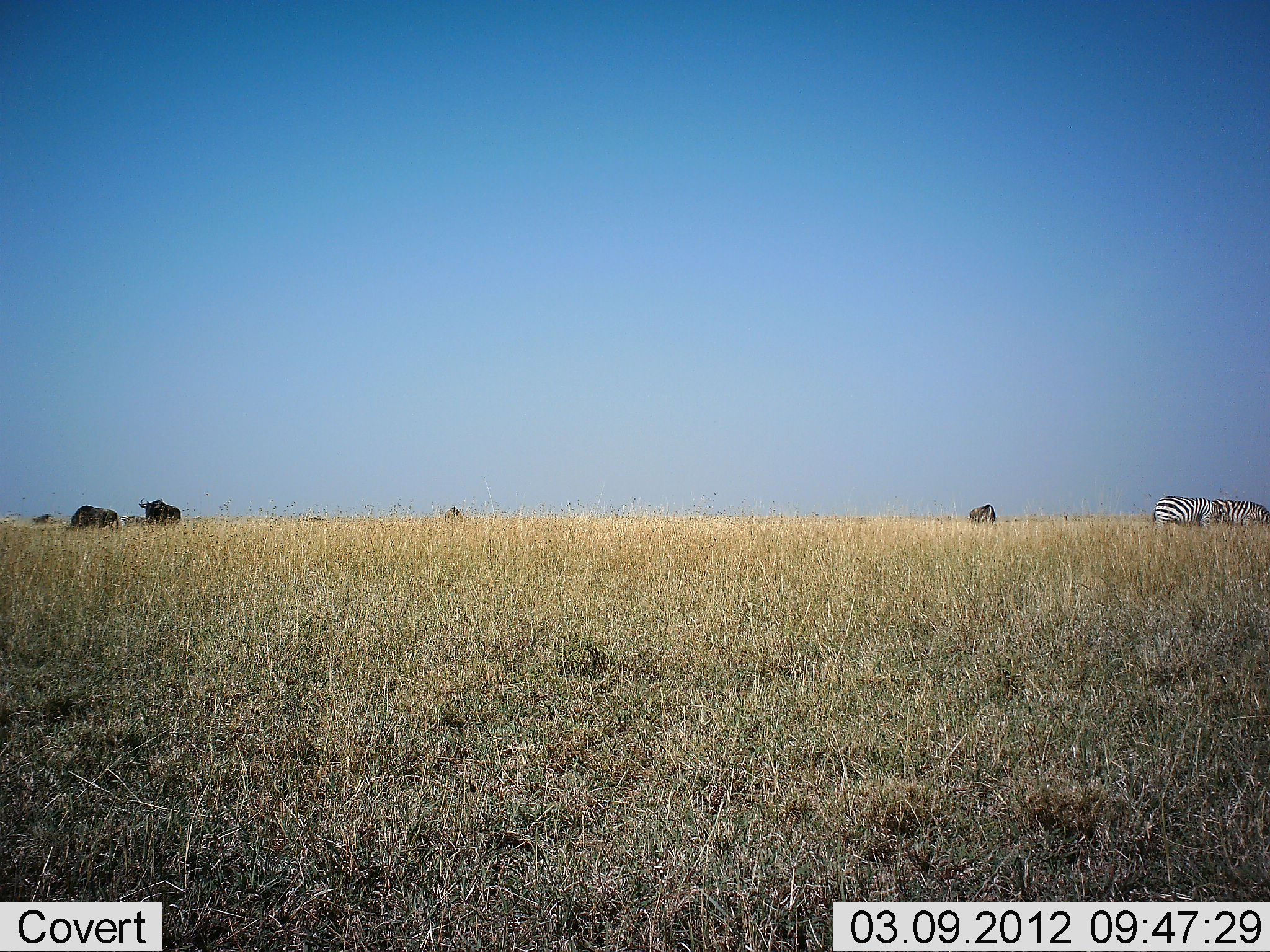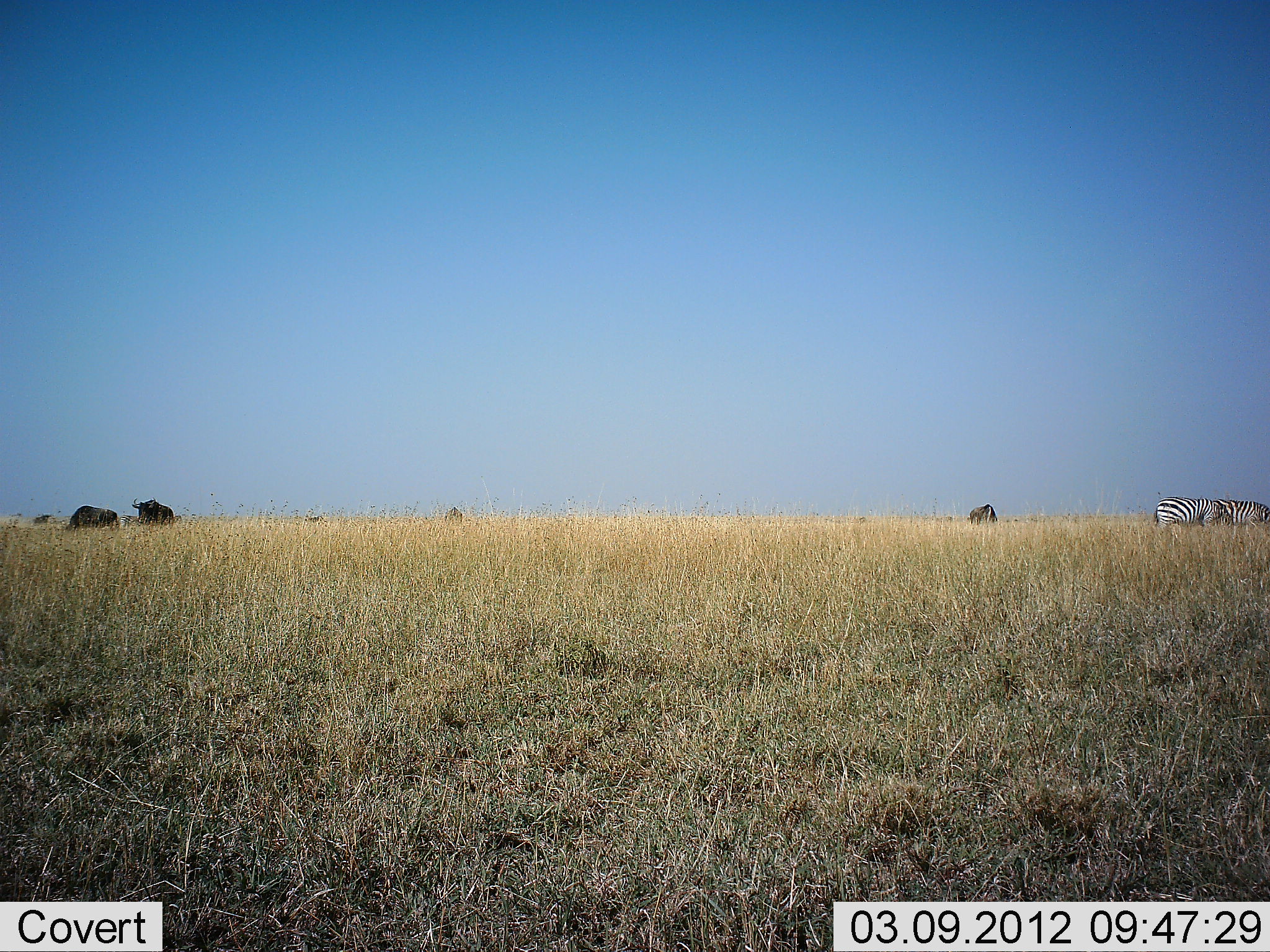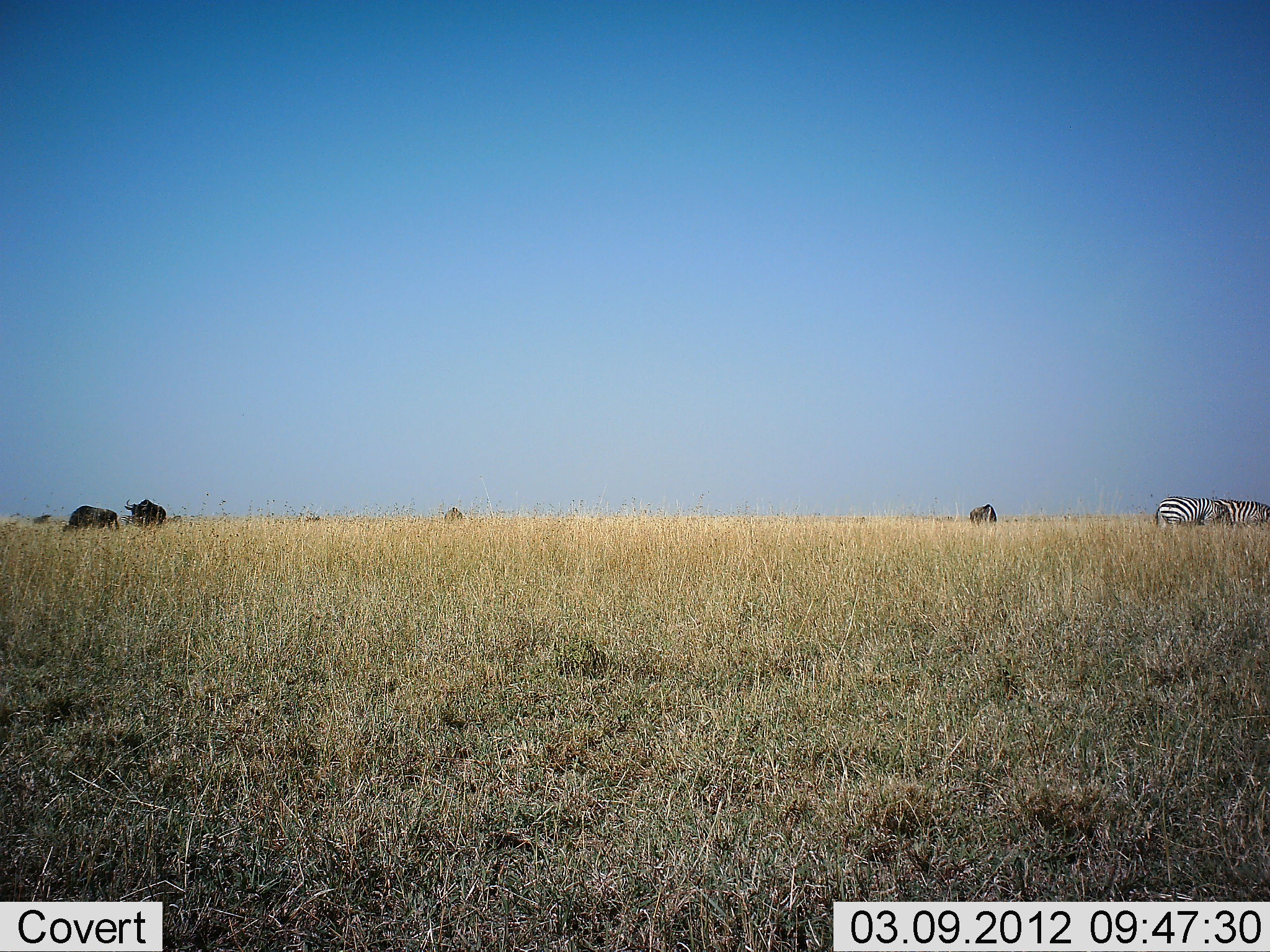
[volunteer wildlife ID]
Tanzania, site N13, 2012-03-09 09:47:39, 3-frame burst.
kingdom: Animalia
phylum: Chordata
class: Mammalia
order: Artiodactyla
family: Bovidae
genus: Connochaetes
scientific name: Connochaetes taurinus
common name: blue wildebeest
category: wildebeest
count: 4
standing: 64%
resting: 0%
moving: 32%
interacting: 0%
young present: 0%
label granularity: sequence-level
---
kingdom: Animalia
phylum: Chordata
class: Mammalia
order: Perissodactyla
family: Equidae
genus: Equus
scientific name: Equus quagga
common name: plains zebra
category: zebra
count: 2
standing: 37%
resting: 0%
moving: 3%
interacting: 0%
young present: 0%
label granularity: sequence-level